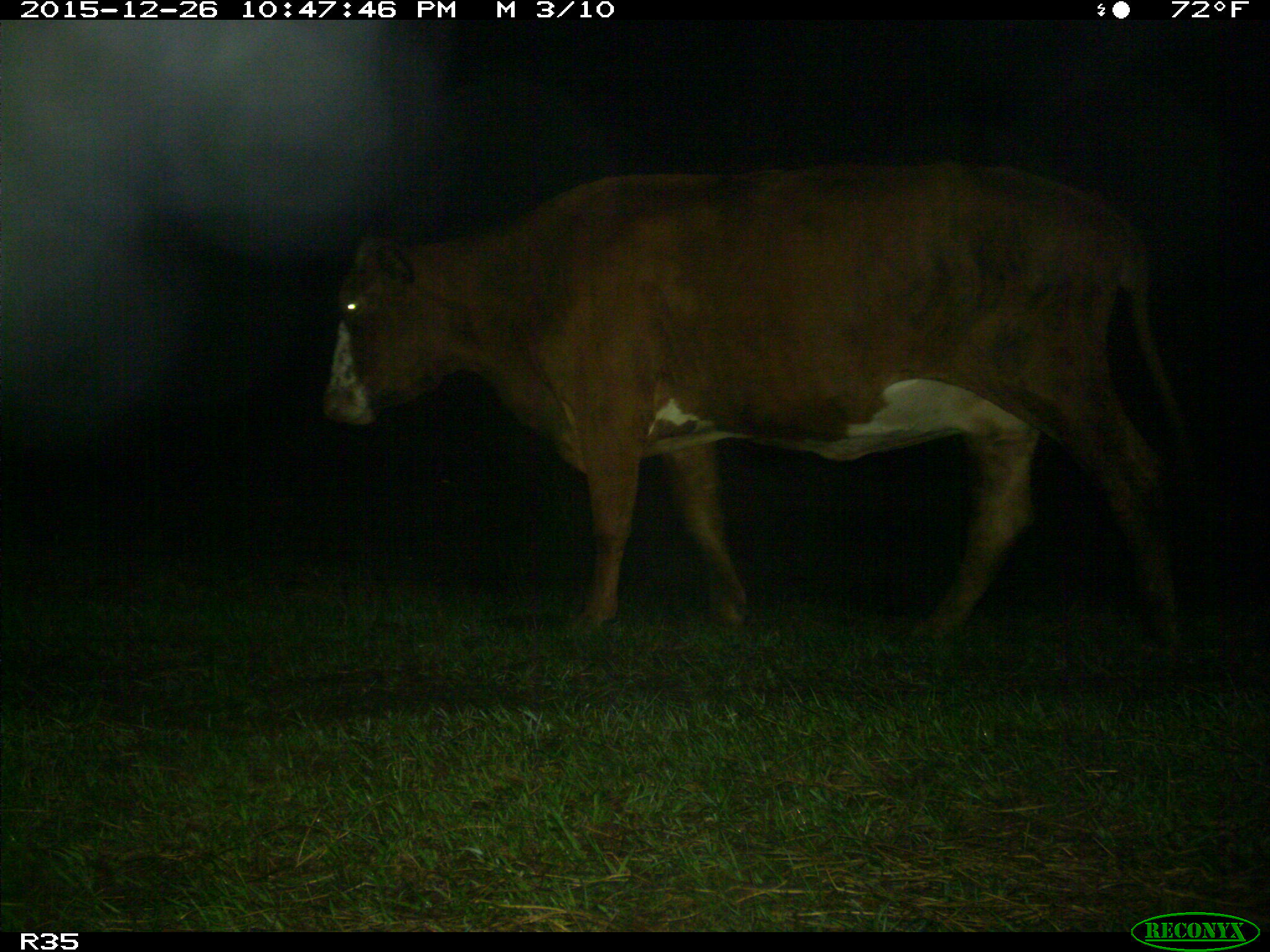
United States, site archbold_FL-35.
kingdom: Animalia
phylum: Chordata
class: Mammalia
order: Artiodactyla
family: Bovidae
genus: Bos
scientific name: Bos taurus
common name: domestic cow